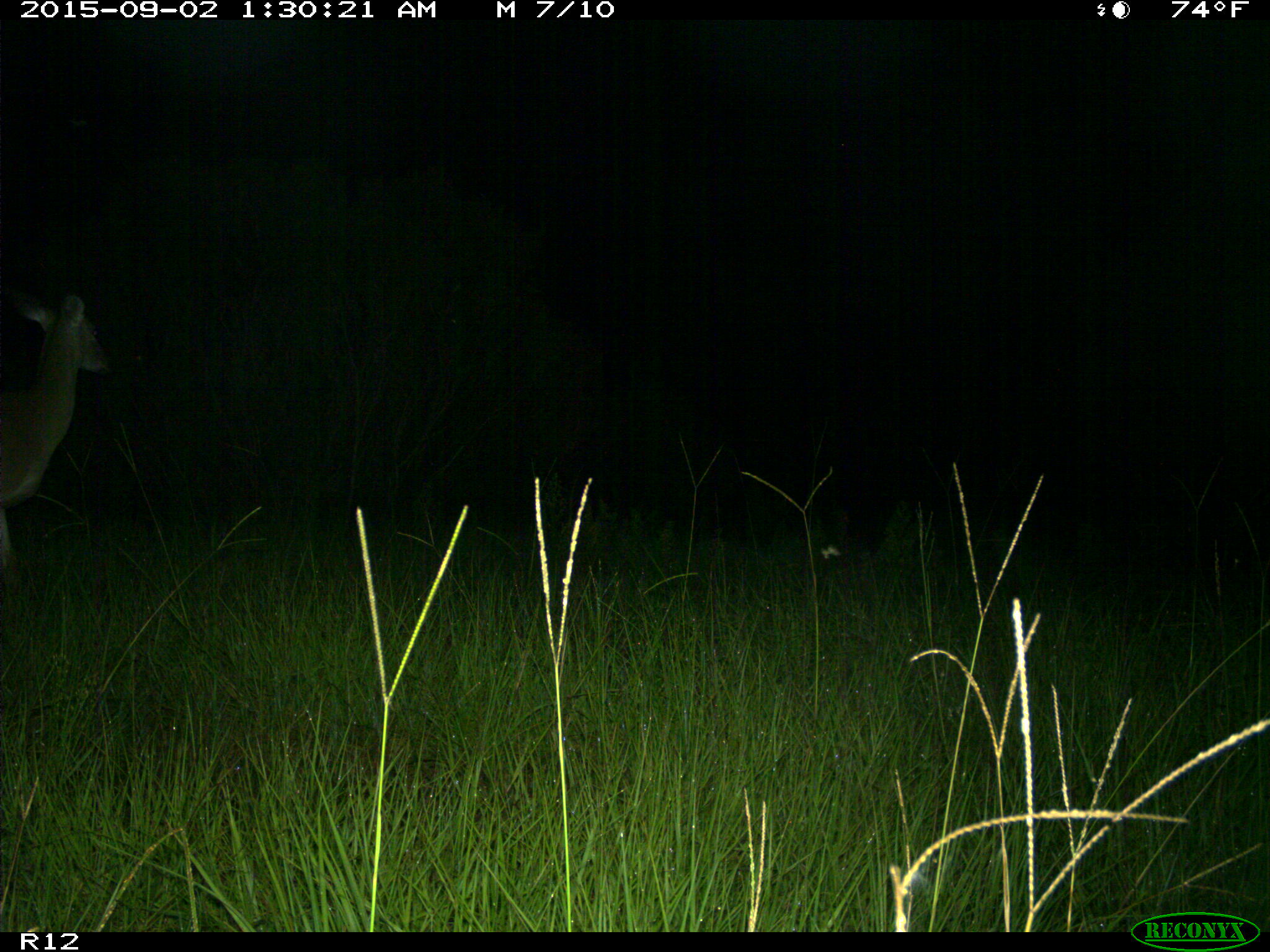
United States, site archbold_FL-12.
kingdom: Animalia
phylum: Chordata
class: Mammalia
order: Artiodactyla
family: Cervidae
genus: Odocoileus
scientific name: Odocoileus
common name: deer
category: unidentified deer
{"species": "unidentified deer (deer) (Odocoileus)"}